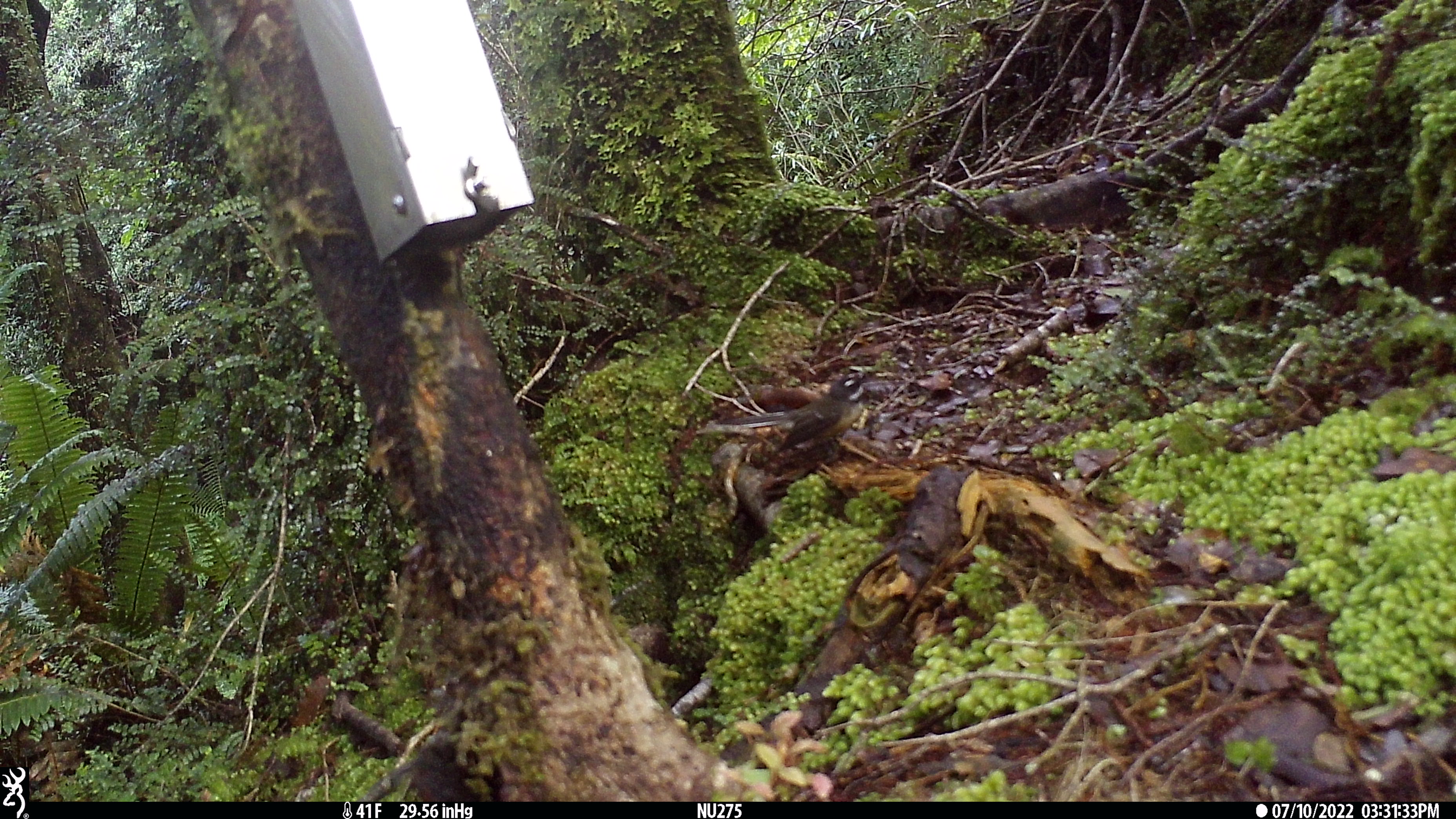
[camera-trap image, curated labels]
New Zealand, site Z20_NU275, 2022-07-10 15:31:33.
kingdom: Animalia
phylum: Chordata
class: Aves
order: Passeriformes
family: Rhipiduridae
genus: Rhipidura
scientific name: Rhipidura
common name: fantails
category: fantail